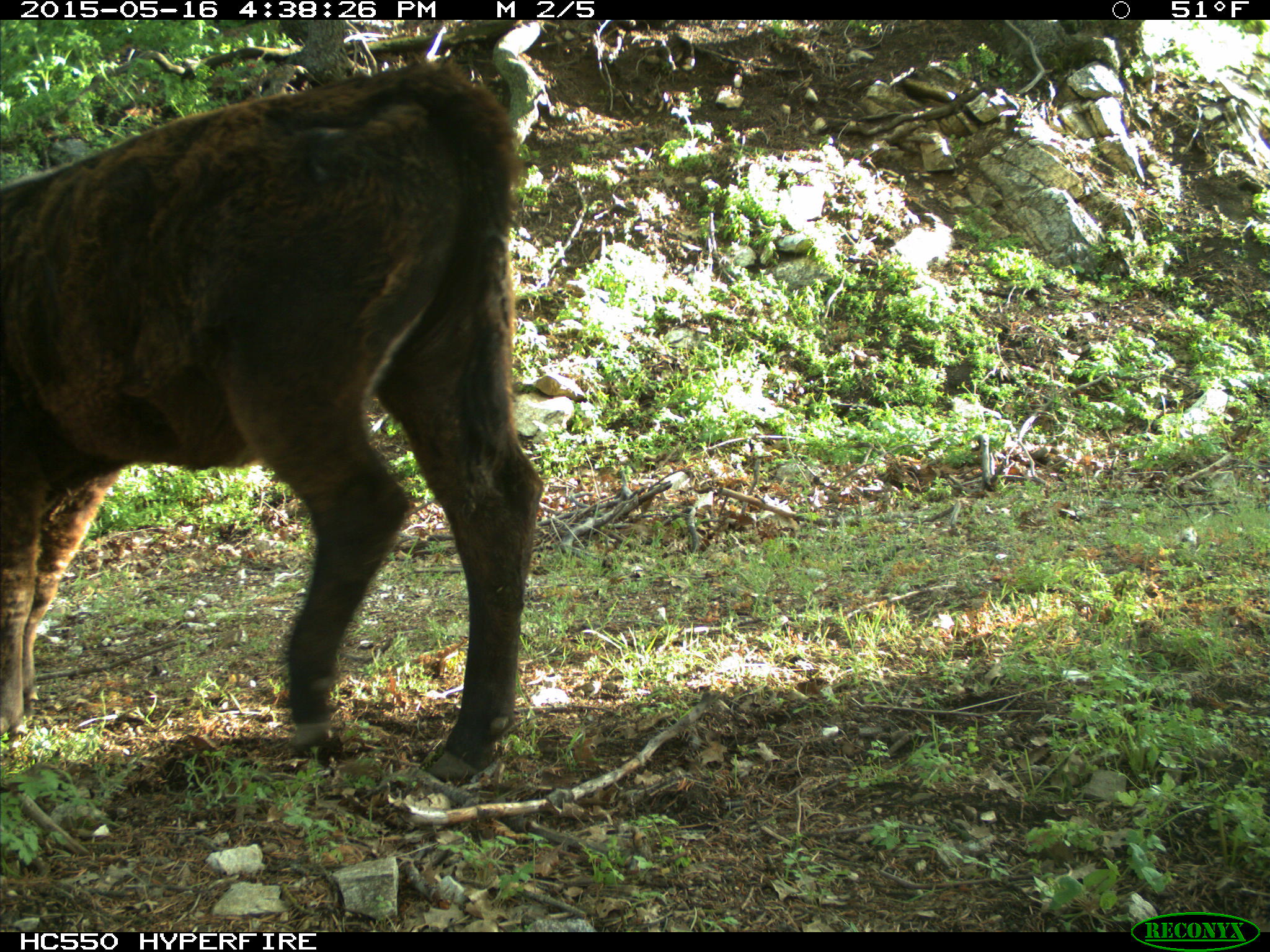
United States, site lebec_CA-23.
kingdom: Animalia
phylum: Chordata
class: Mammalia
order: Artiodactyla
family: Bovidae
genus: Bos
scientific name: Bos taurus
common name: domestic cow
Bos taurus (domestic cow).